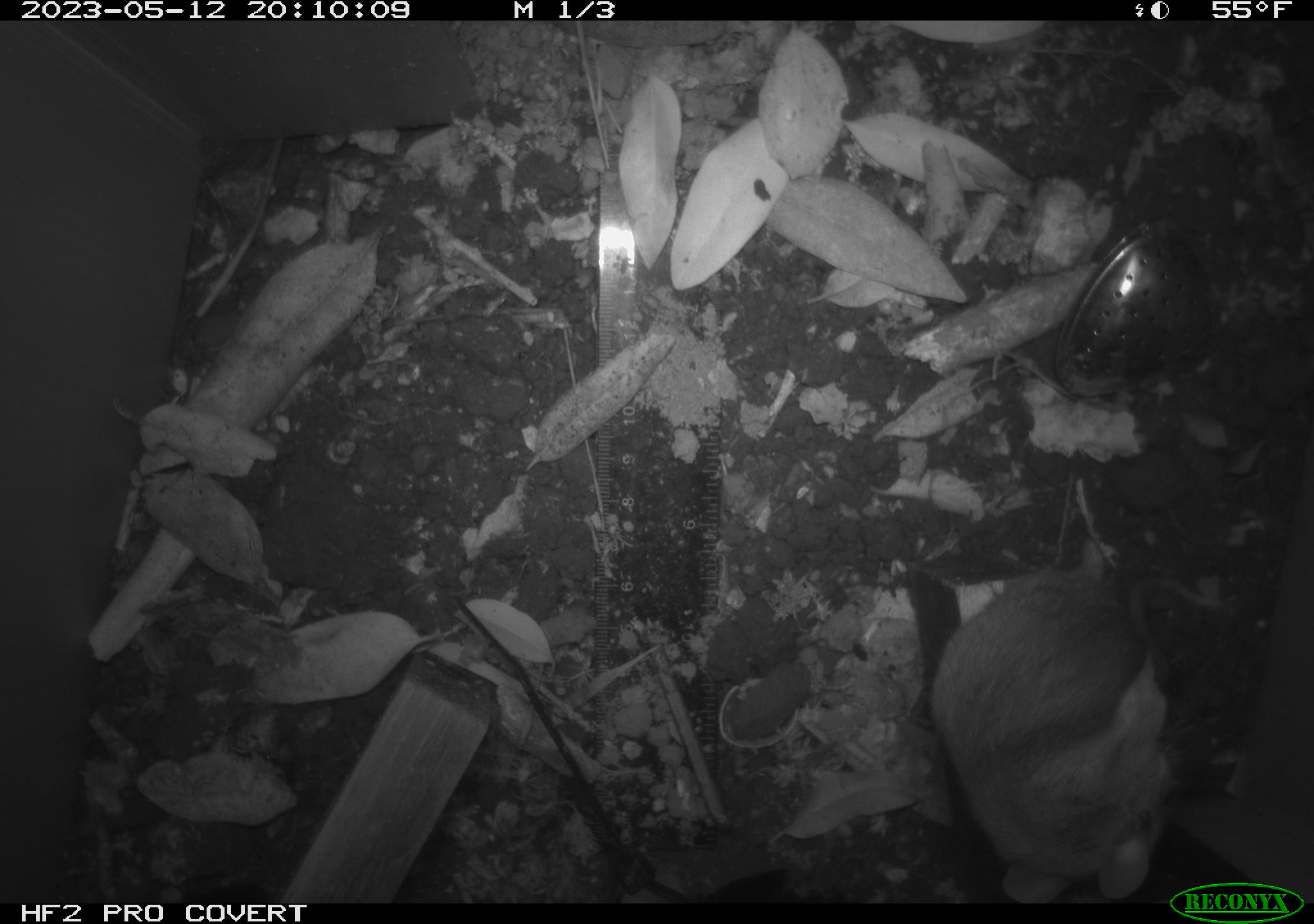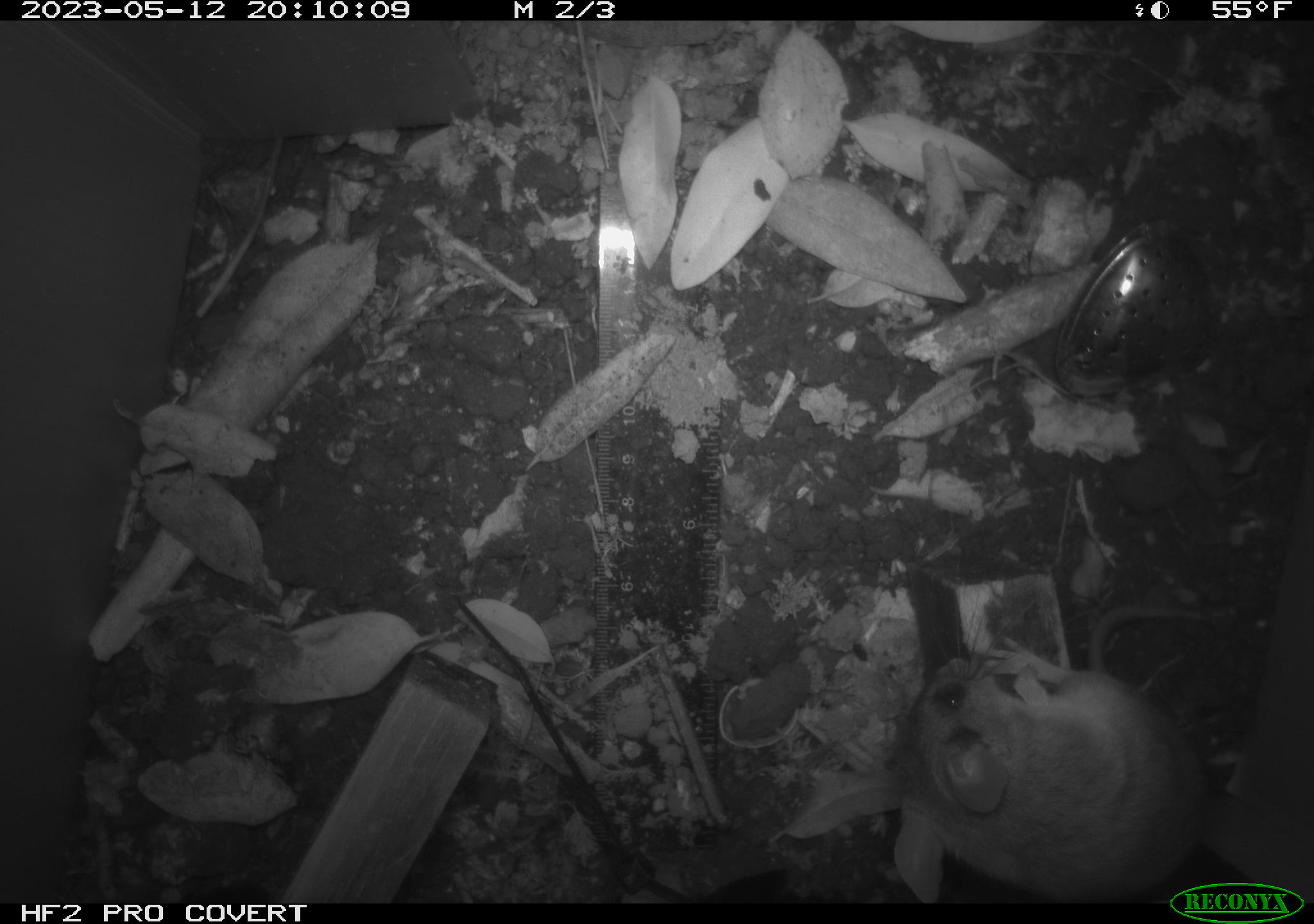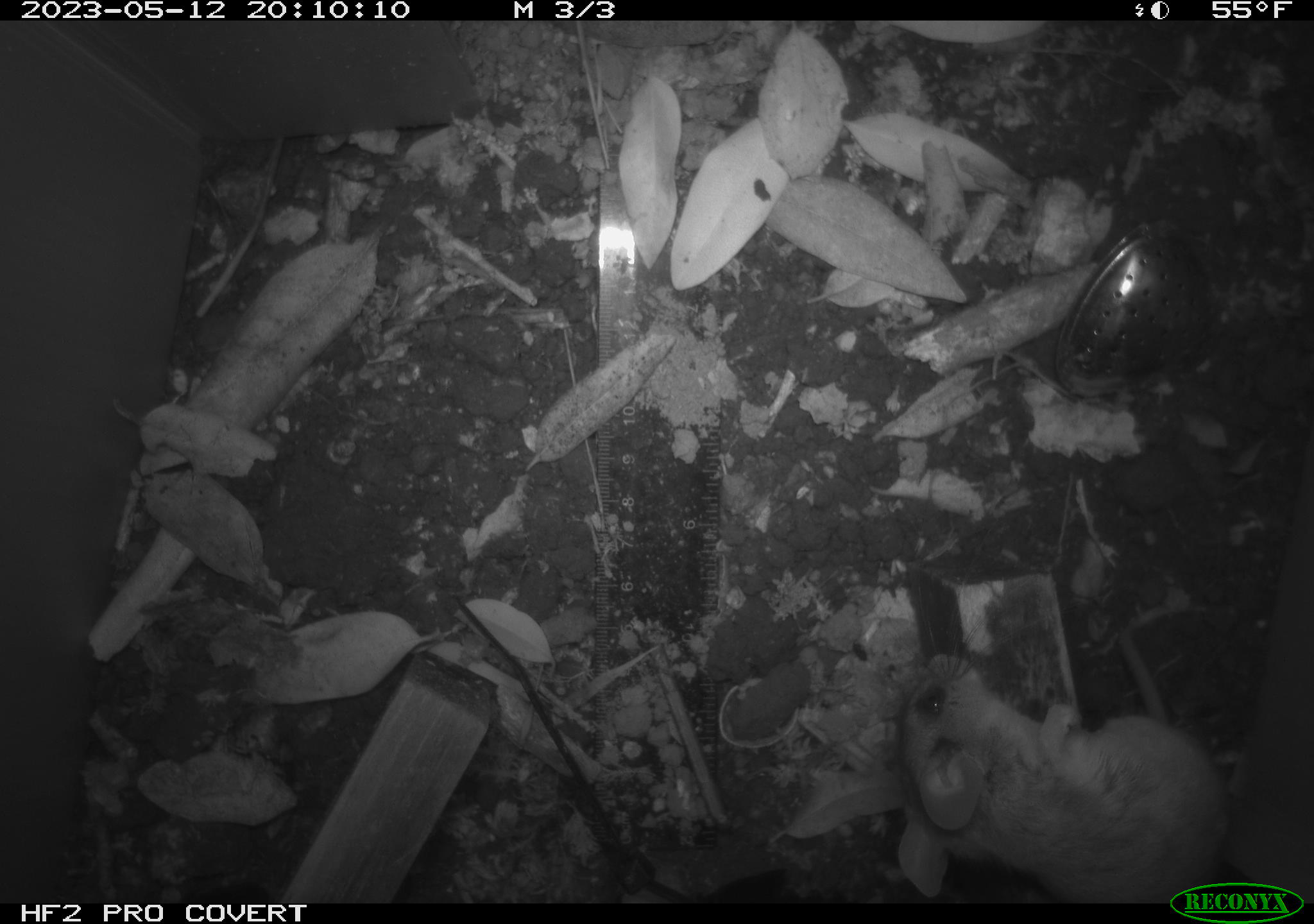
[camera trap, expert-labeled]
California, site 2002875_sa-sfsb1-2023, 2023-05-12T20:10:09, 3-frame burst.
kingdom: Animalia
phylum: Chordata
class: Mammalia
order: Rodentia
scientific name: Rodentia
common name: mouse species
Mouse species (Rodentia).